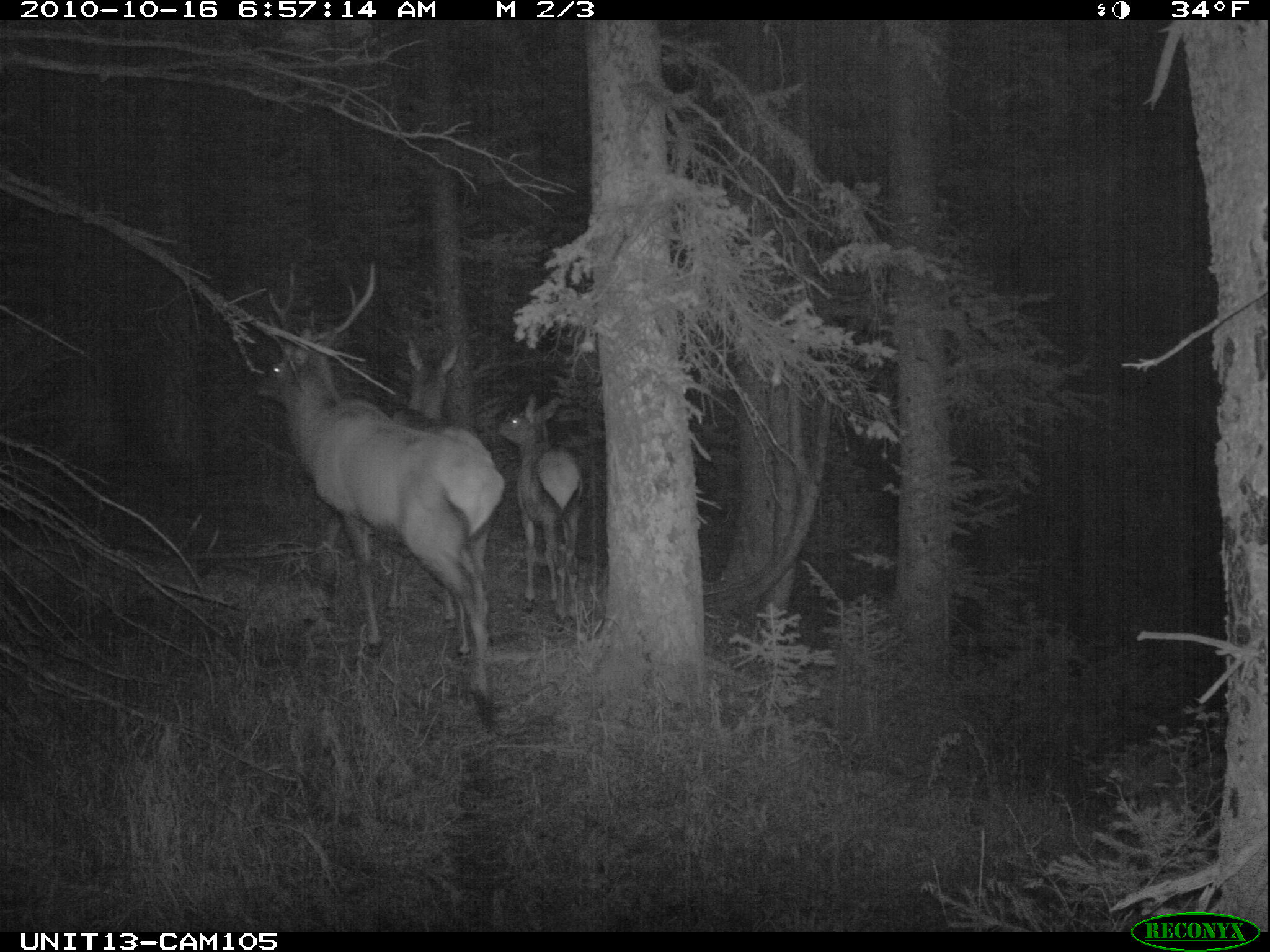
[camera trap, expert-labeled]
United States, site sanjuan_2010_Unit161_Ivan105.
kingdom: Animalia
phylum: Chordata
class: Mammalia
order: Artiodactyla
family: Cervidae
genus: Cervus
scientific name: Cervus elaphus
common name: red deer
Cervus elaphus (red deer).